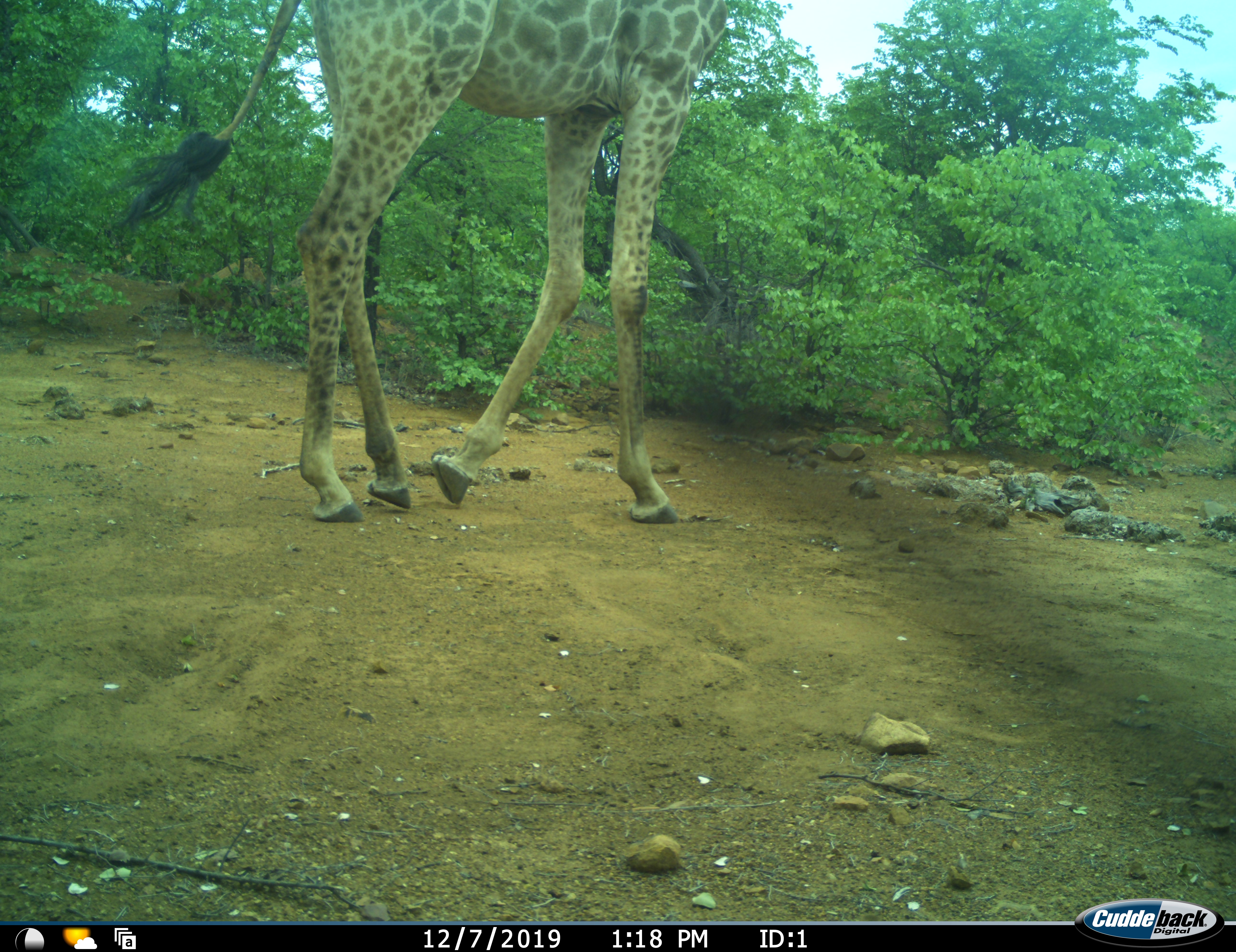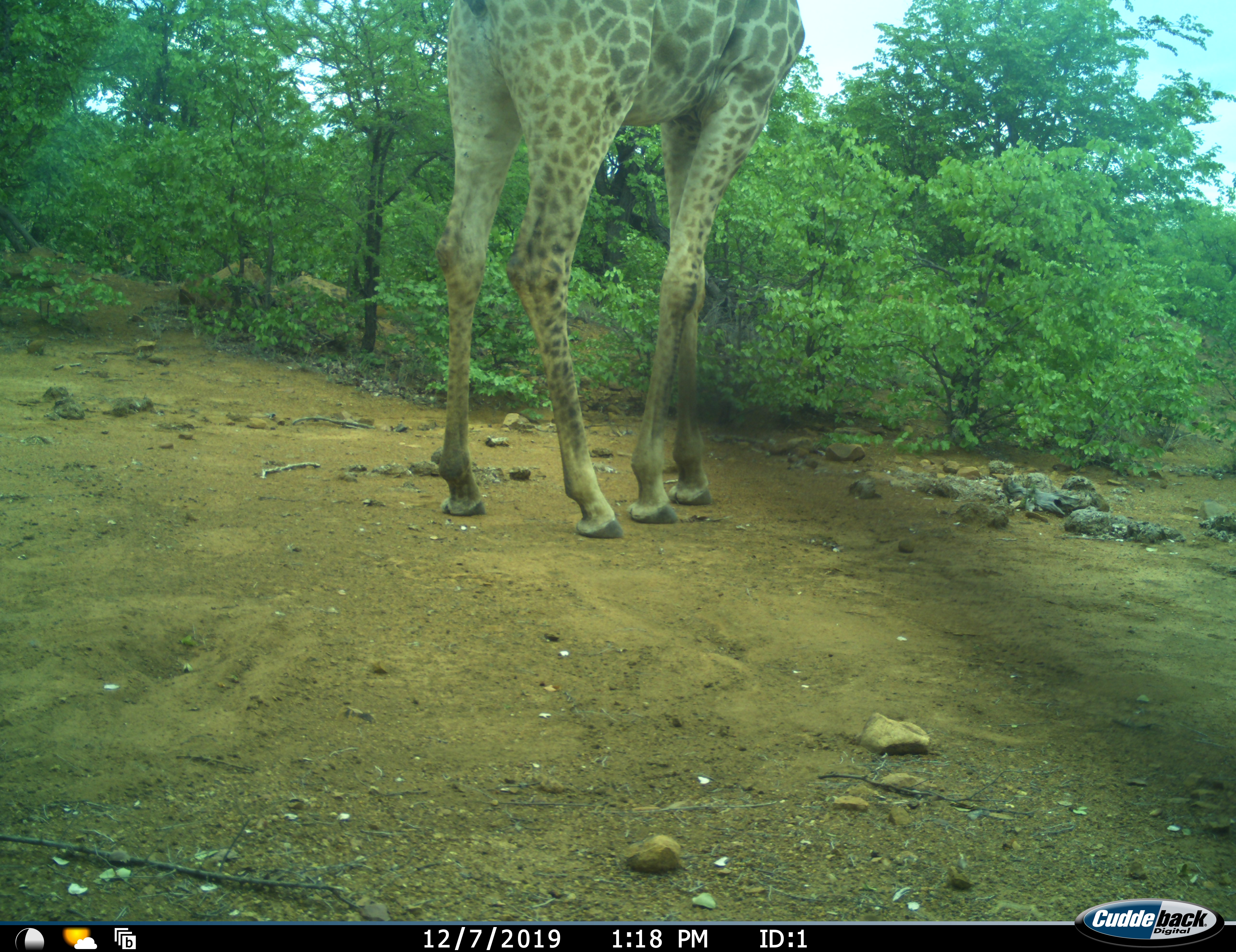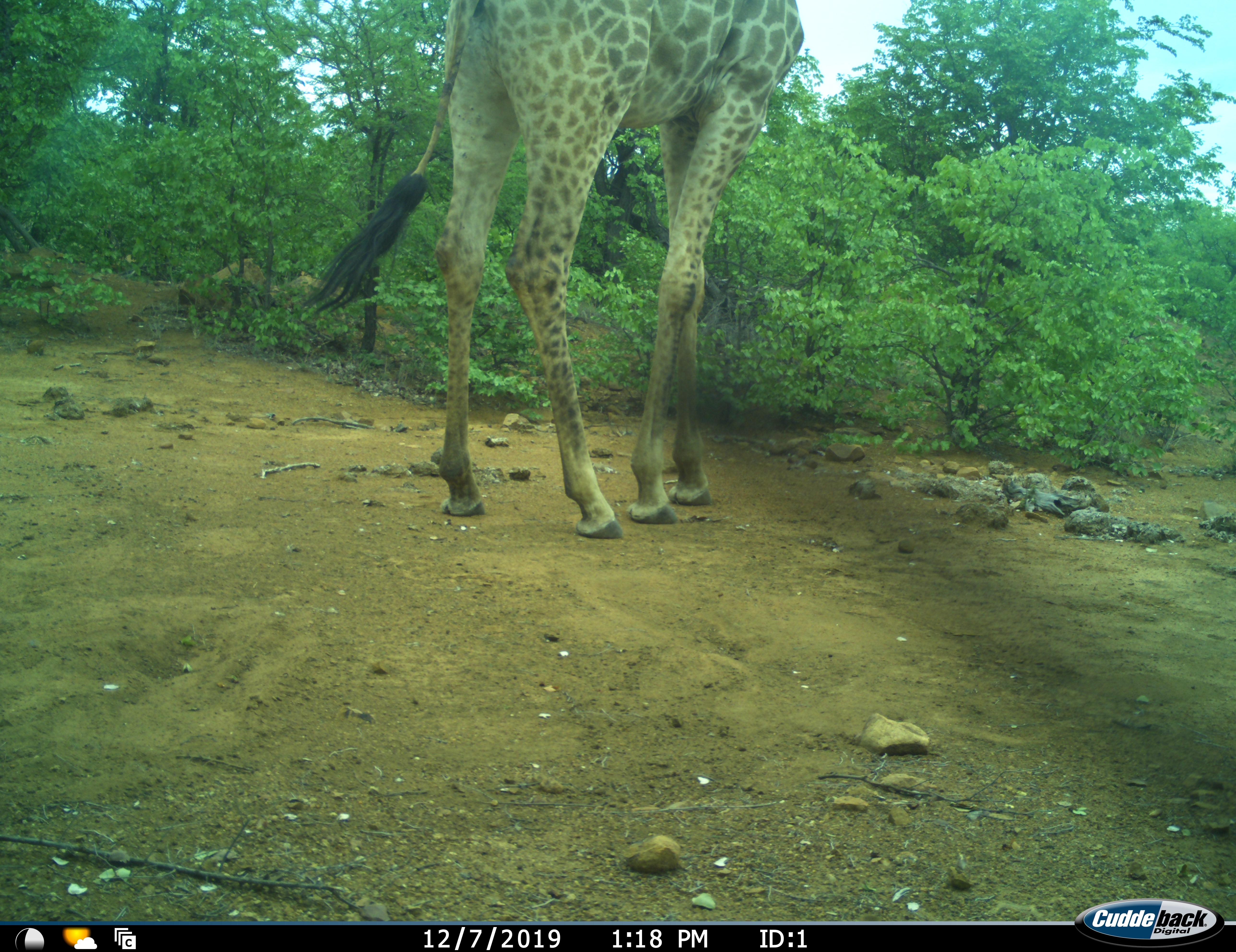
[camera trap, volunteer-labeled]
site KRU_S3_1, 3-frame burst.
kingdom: Animalia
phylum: Chordata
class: Mammalia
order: Artiodactyla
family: Giraffidae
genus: Giraffa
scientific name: Giraffa camelopardalis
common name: giraffe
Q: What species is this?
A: Giraffe (Giraffa camelopardalis).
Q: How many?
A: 1.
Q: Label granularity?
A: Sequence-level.